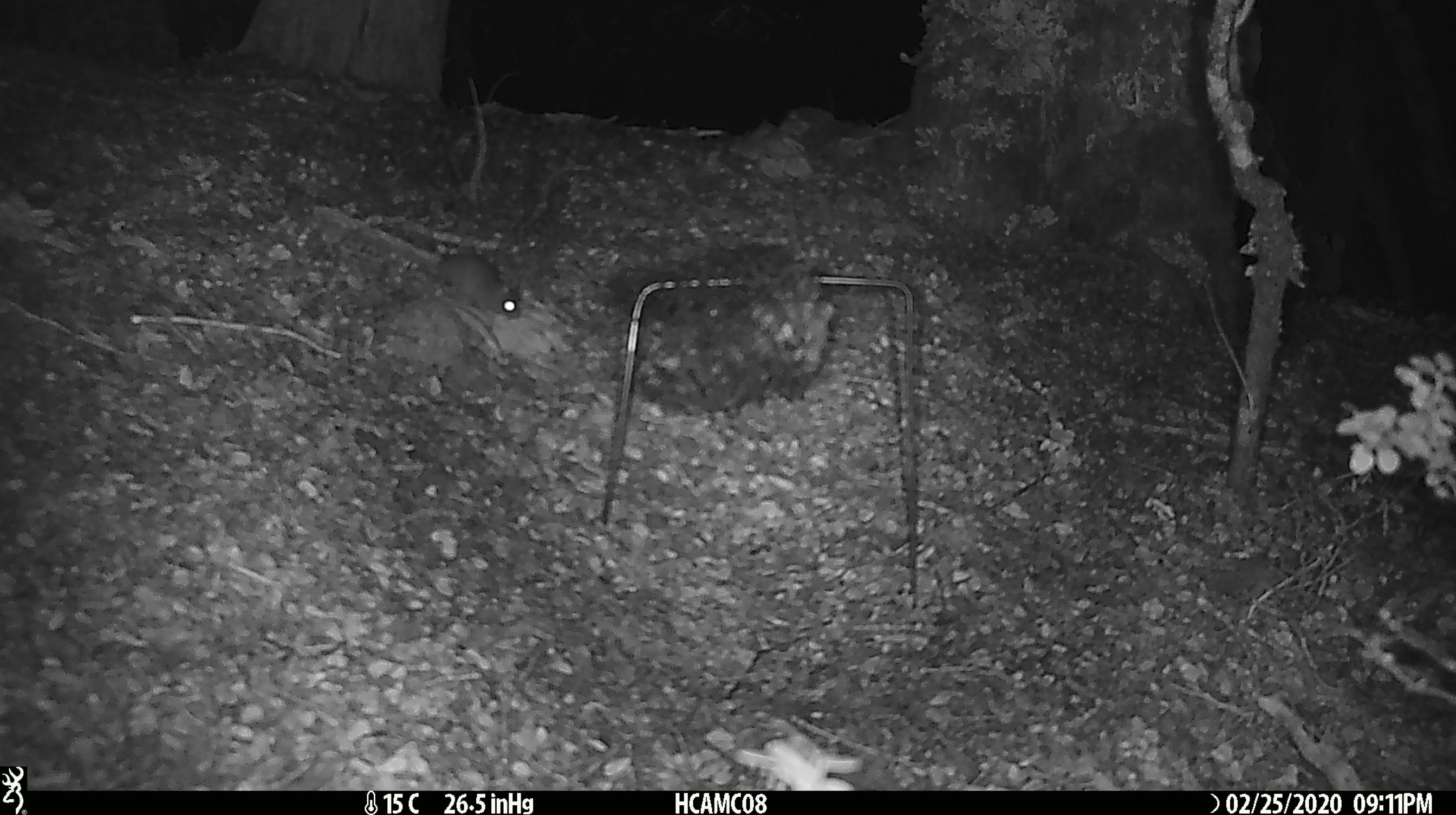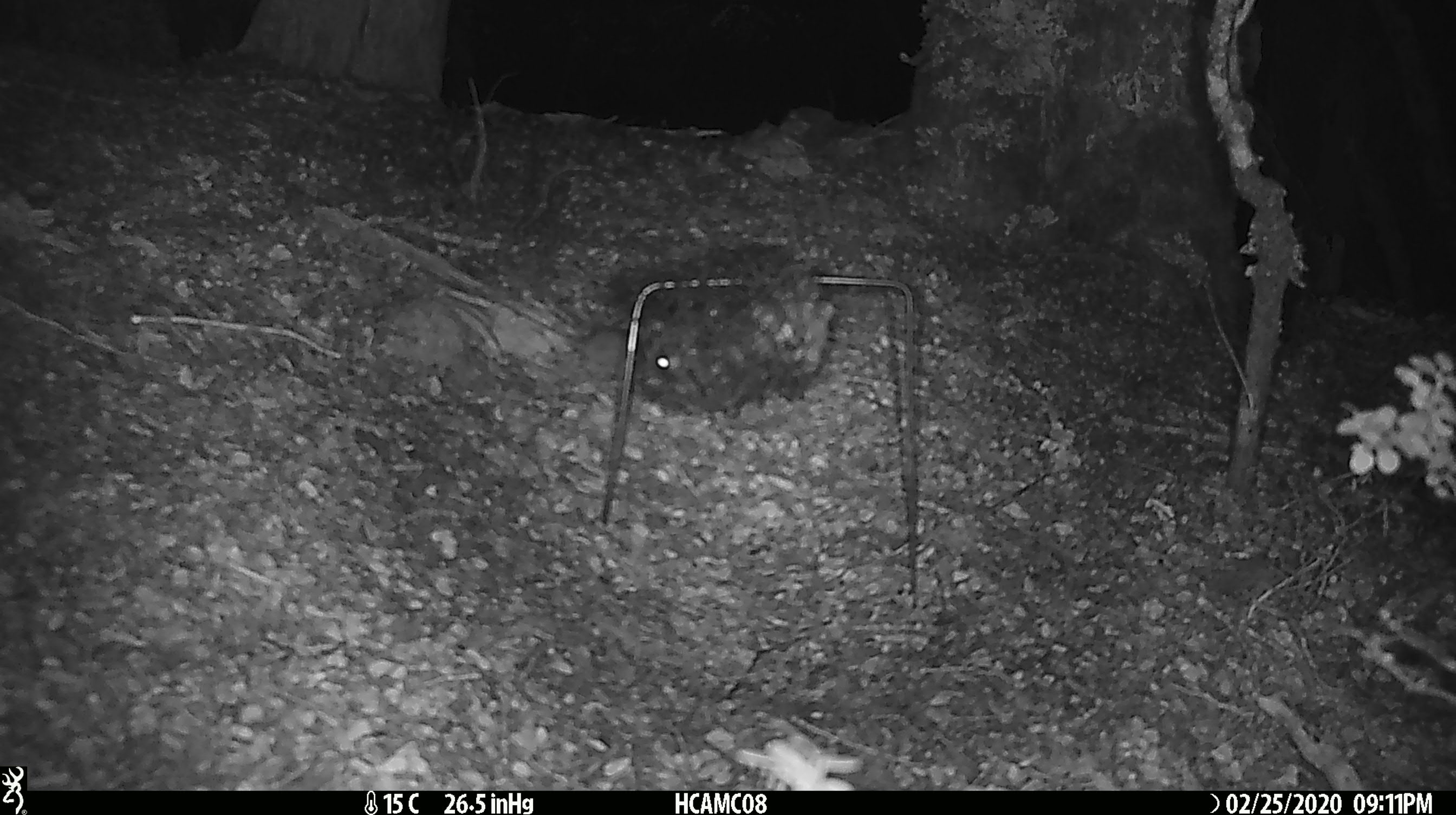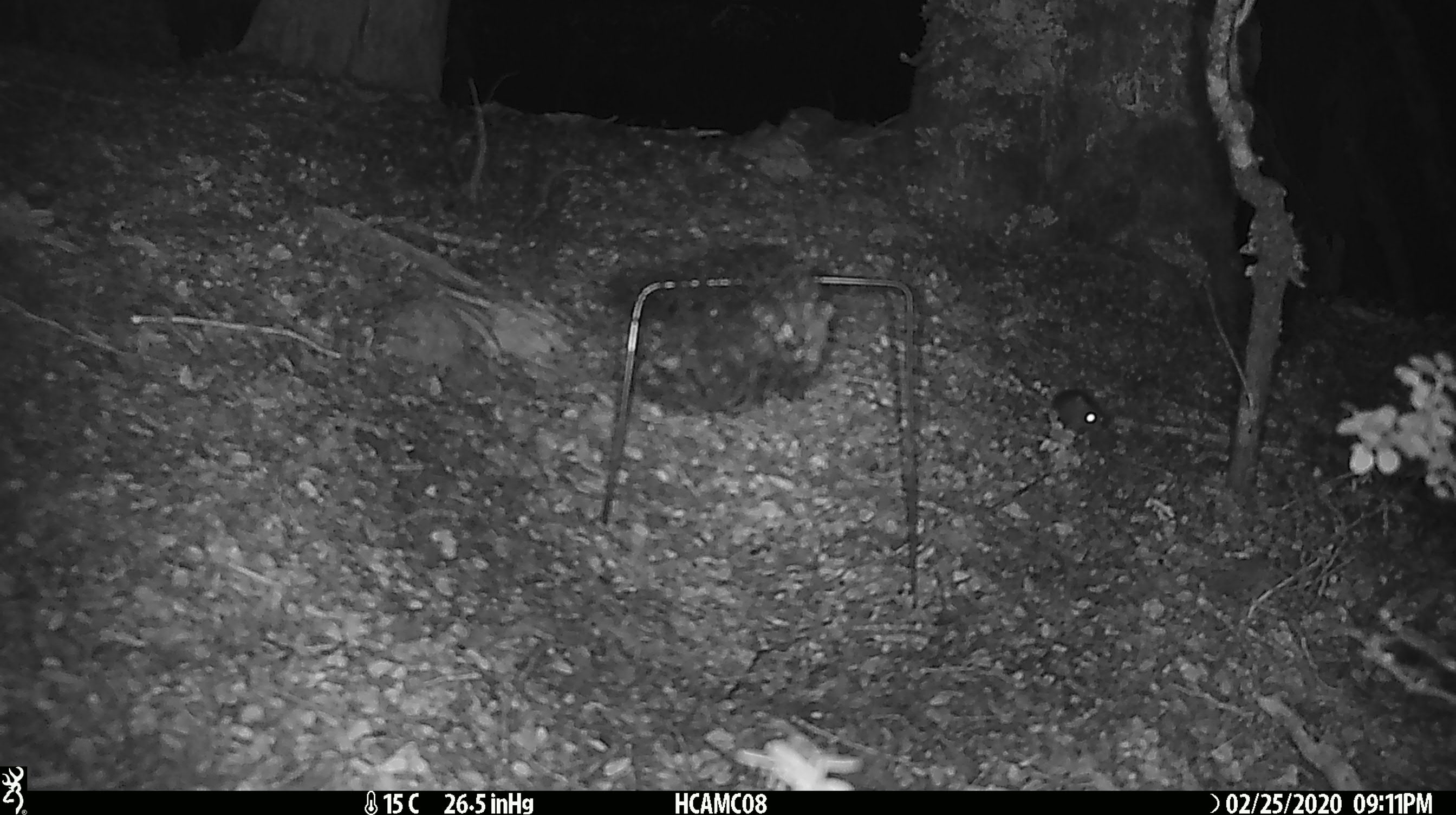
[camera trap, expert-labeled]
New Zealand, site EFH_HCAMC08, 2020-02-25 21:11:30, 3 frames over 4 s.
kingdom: Animalia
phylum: Chordata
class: Mammalia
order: Rodentia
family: Muridae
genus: Mus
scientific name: Mus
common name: mouse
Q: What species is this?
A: Mouse (Mus).